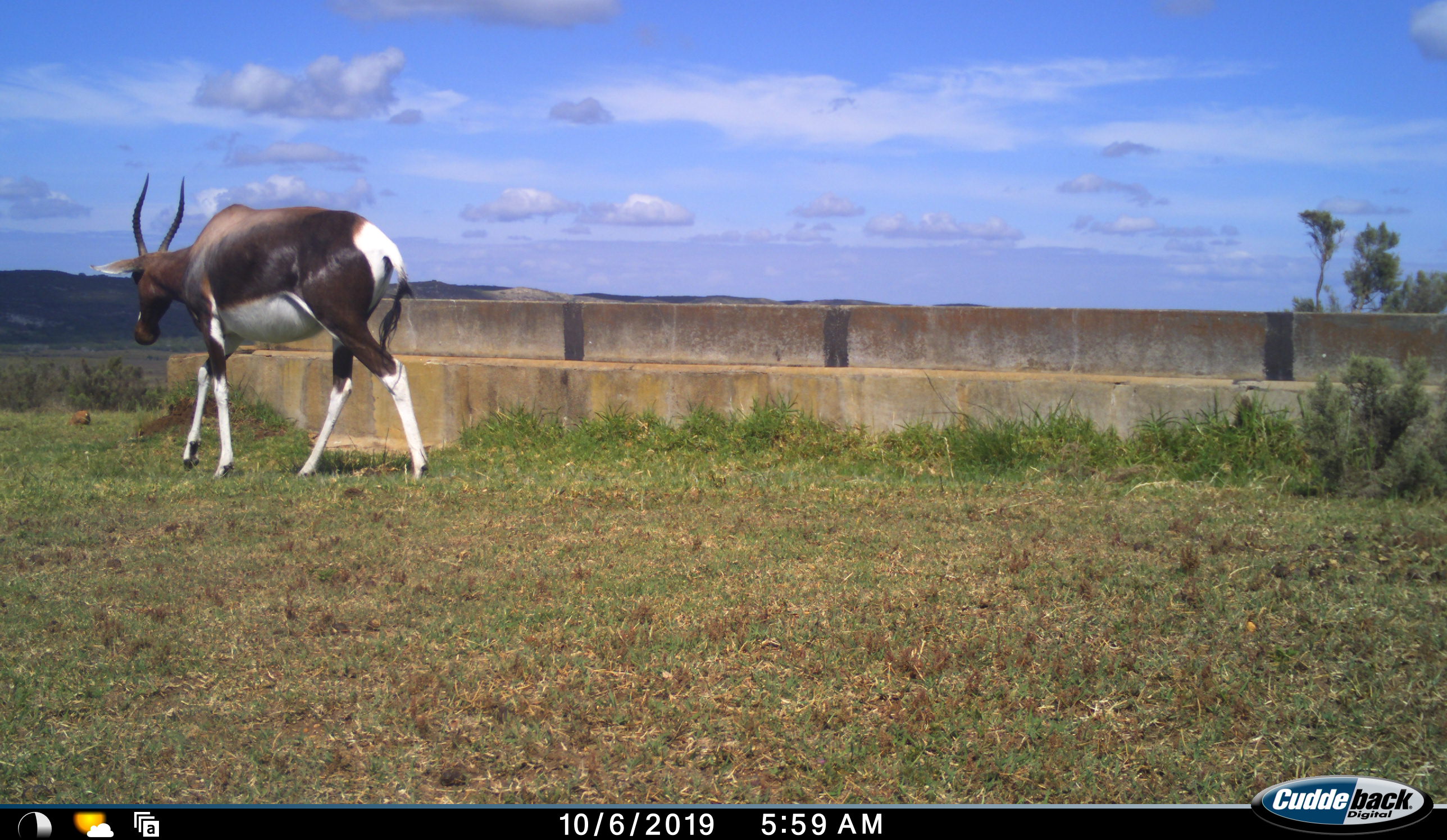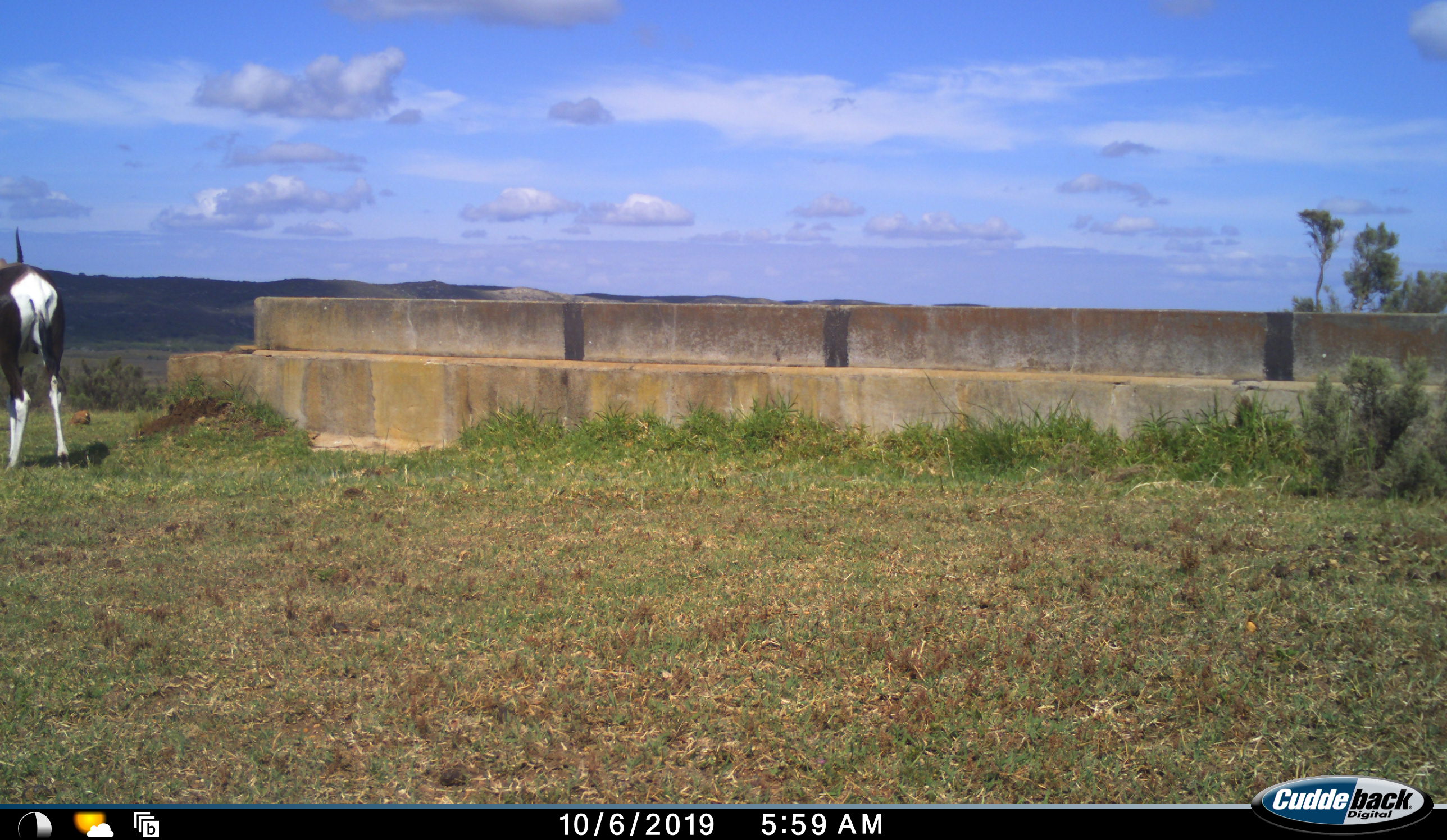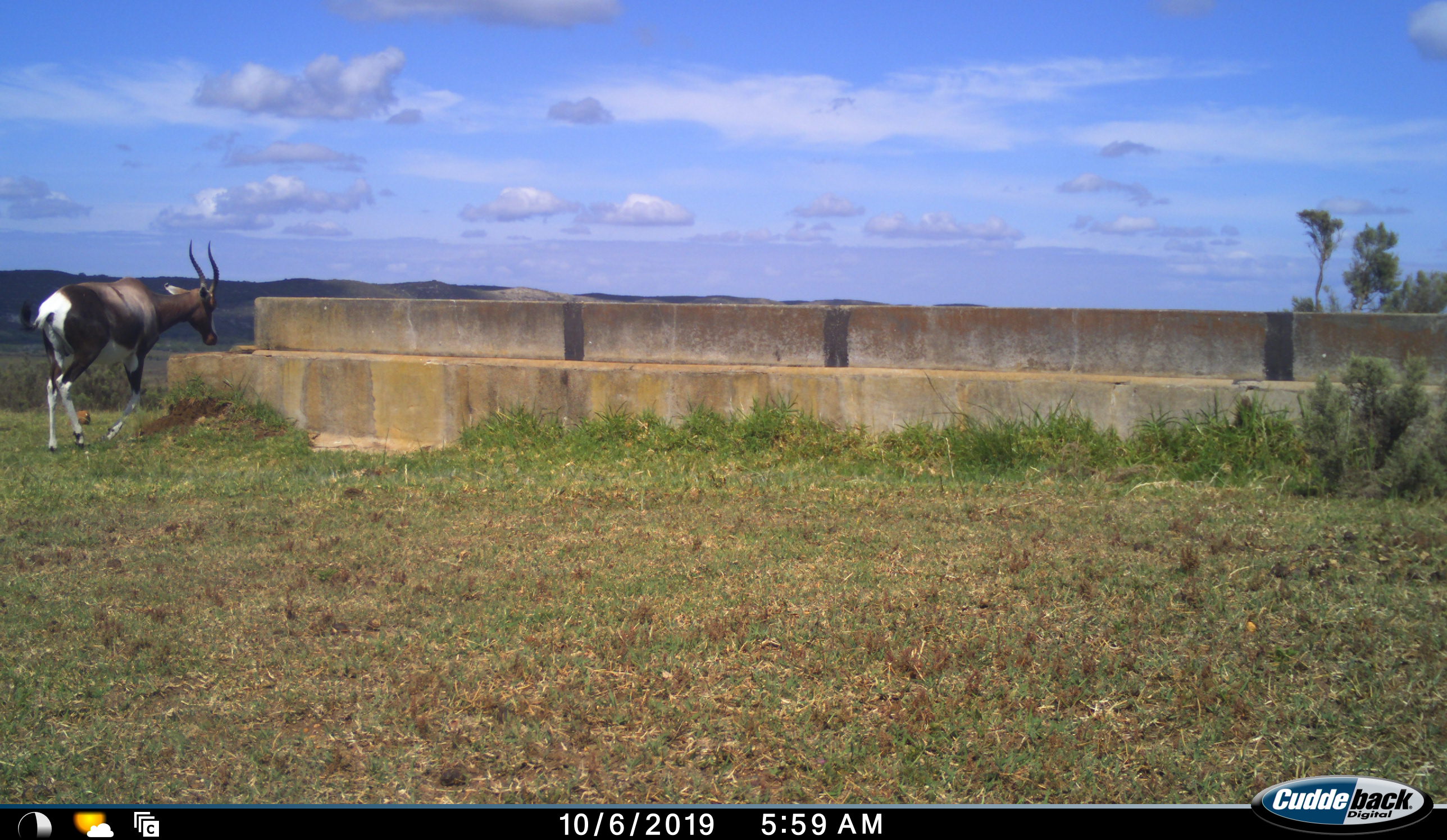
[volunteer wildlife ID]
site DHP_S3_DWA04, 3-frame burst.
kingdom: Animalia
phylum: Chordata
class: Mammalia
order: Artiodactyla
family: Bovidae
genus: Damaliscus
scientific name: Damaliscus pygargus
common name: bontebok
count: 1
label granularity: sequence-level